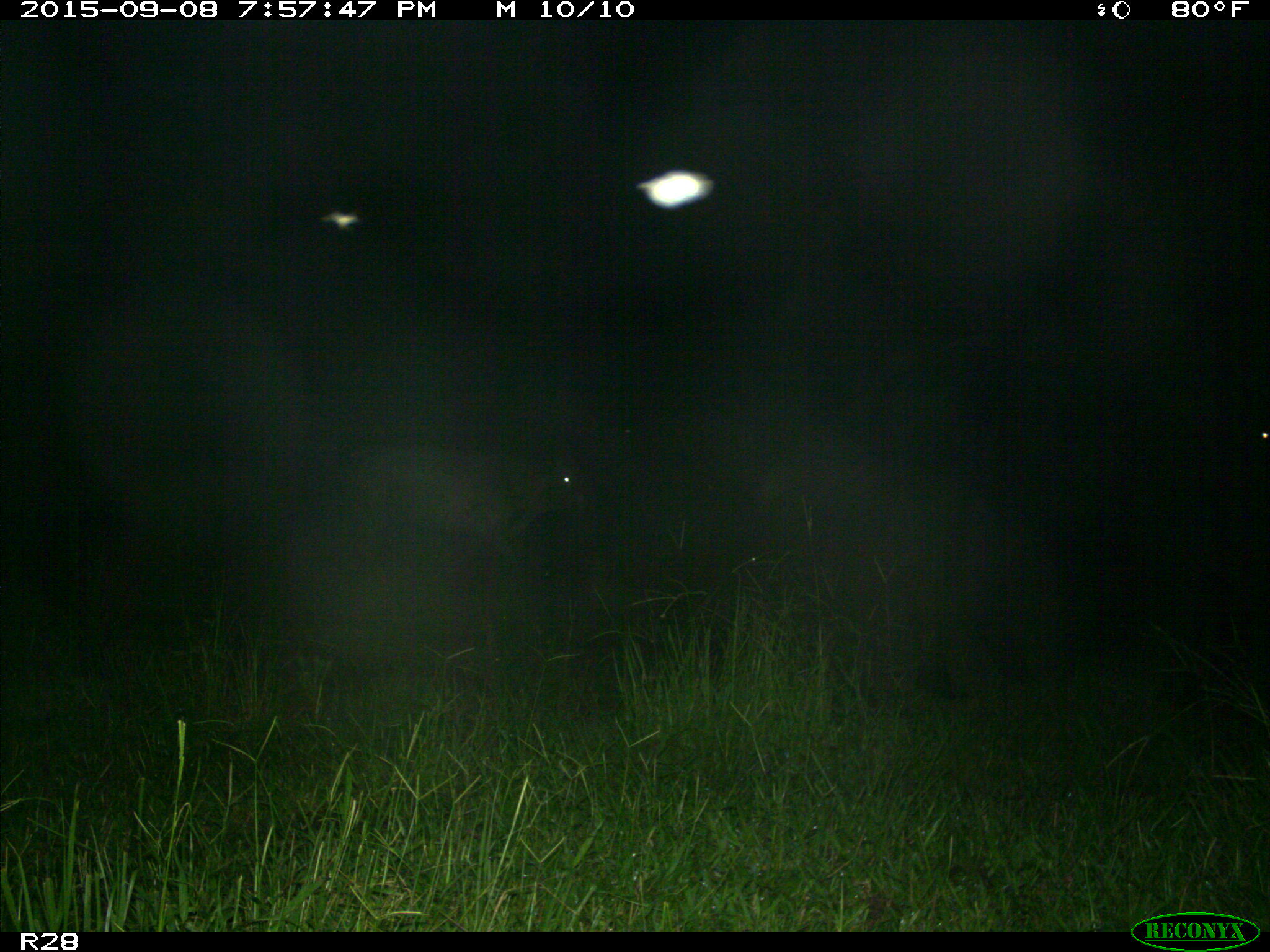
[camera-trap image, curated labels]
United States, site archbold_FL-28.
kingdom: Animalia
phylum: Chordata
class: Mammalia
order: Artiodactyla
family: Bovidae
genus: Bos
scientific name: Bos taurus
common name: domestic cow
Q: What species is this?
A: Bos taurus (domestic cow).